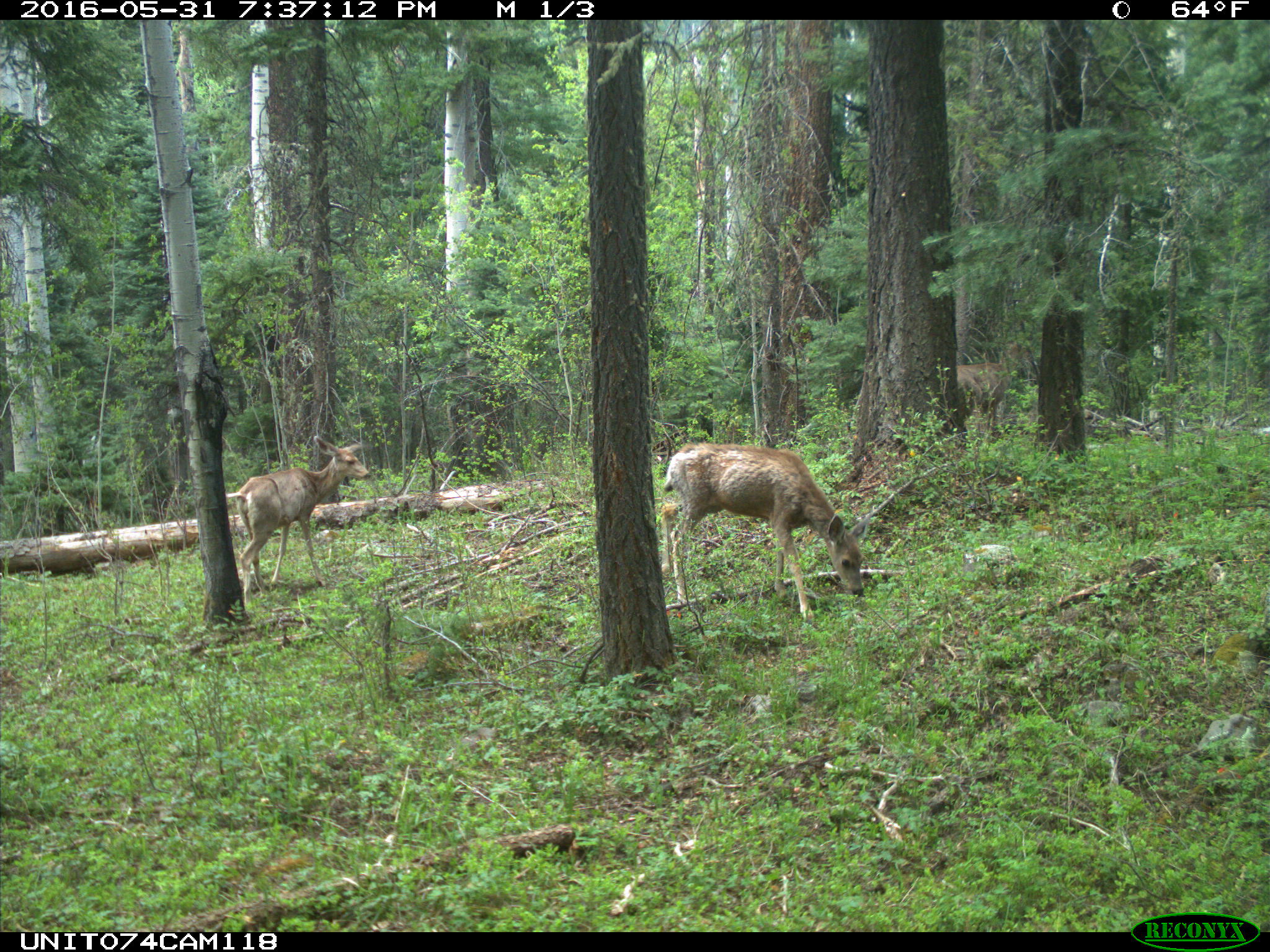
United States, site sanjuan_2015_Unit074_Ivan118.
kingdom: Animalia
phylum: Chordata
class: Mammalia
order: Artiodactyla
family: Cervidae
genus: Odocoileus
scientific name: Odocoileus hemionus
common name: mule deer